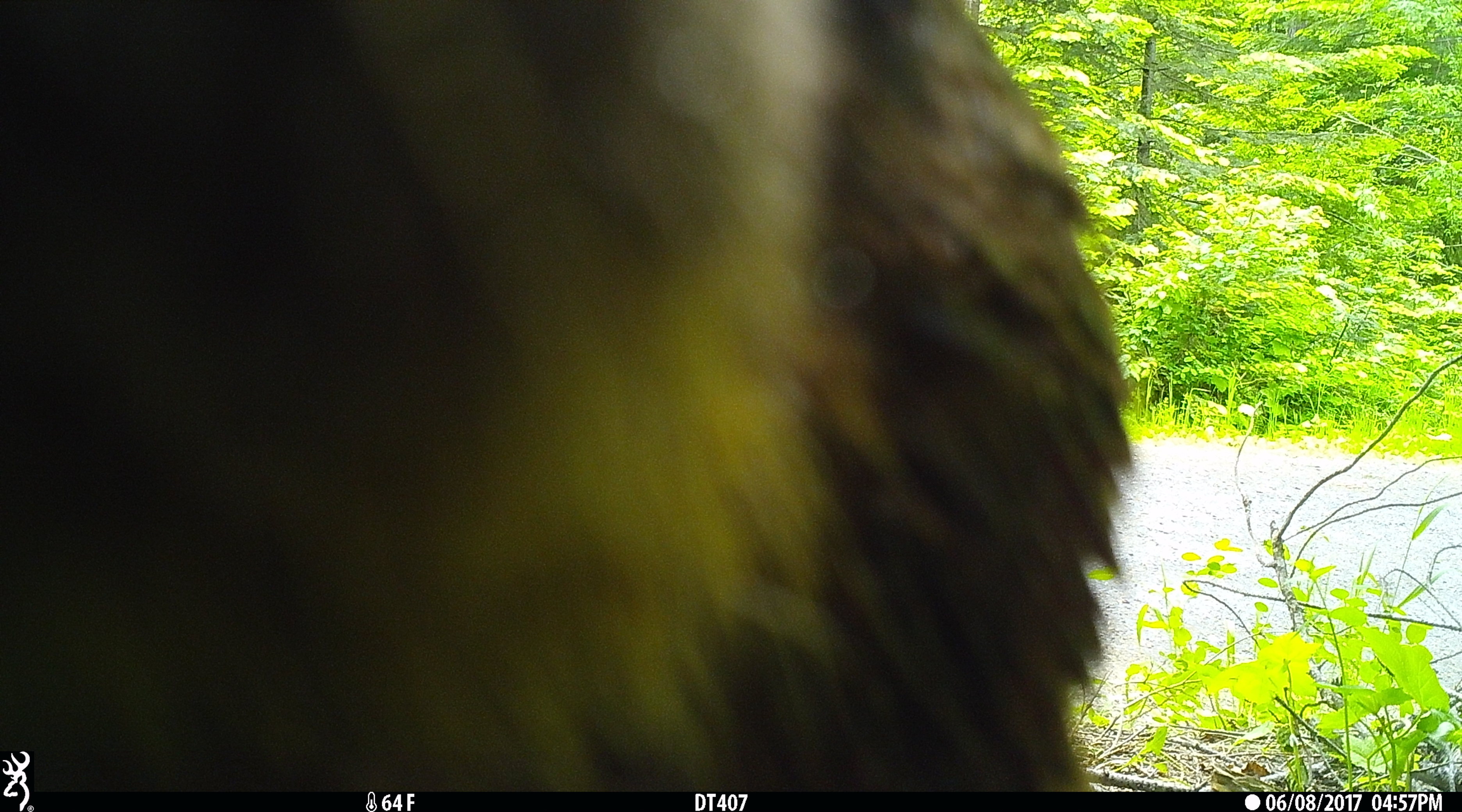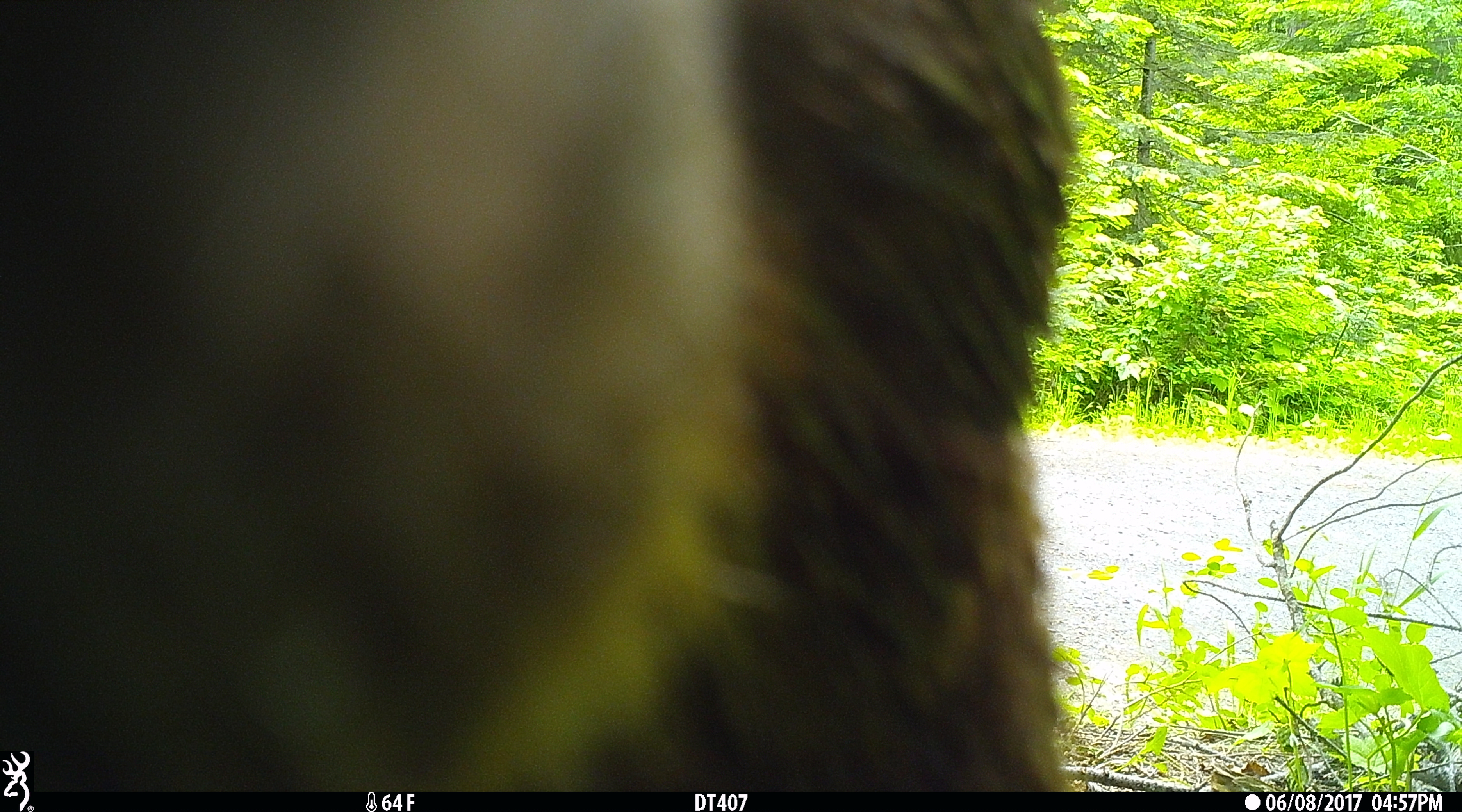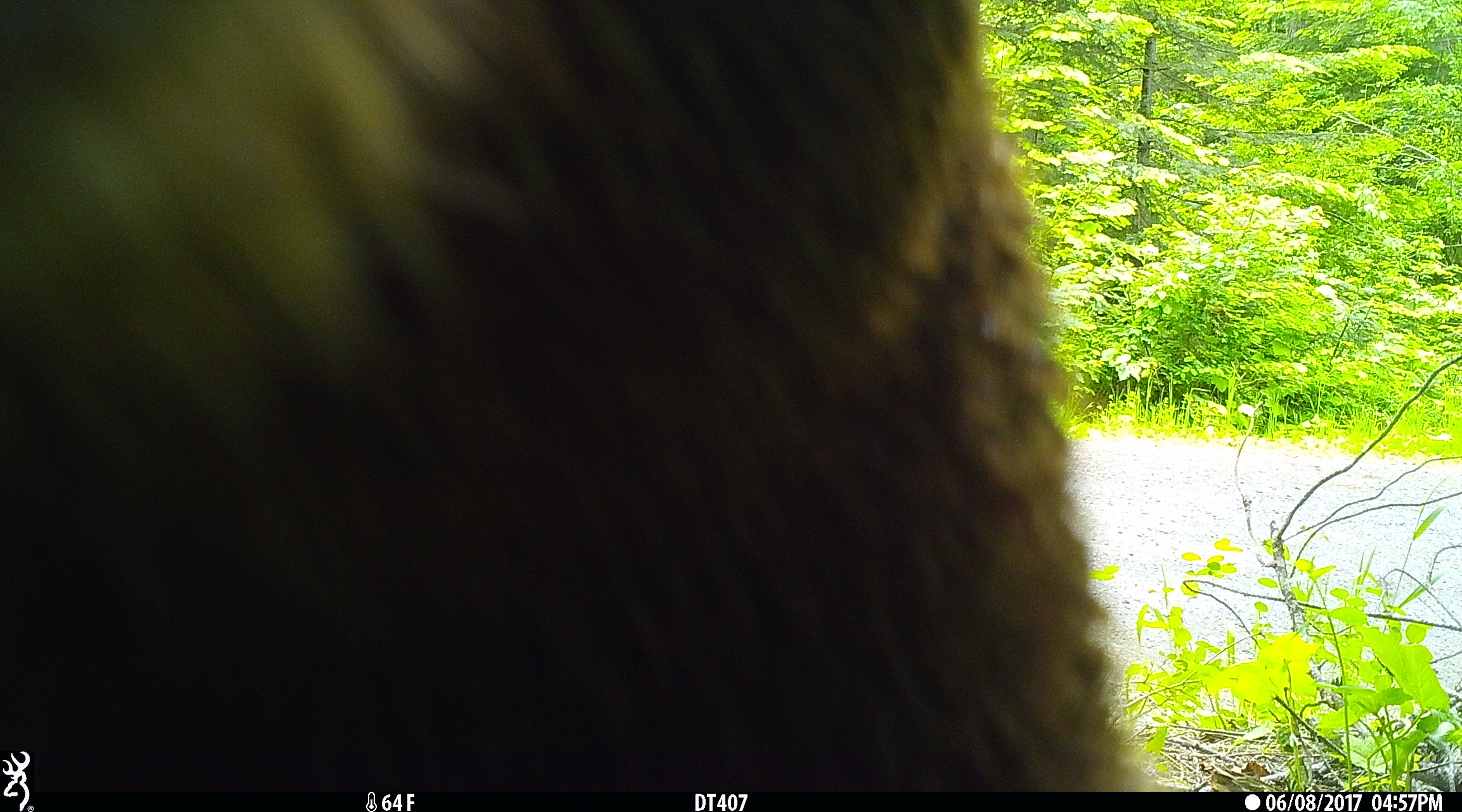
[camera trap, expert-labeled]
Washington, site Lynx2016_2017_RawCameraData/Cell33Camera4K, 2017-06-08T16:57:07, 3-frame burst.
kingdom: Animalia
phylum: Chordata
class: Mammalia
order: Carnivora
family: Ursidae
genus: Ursus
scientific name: Ursus americanus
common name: american black bear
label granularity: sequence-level